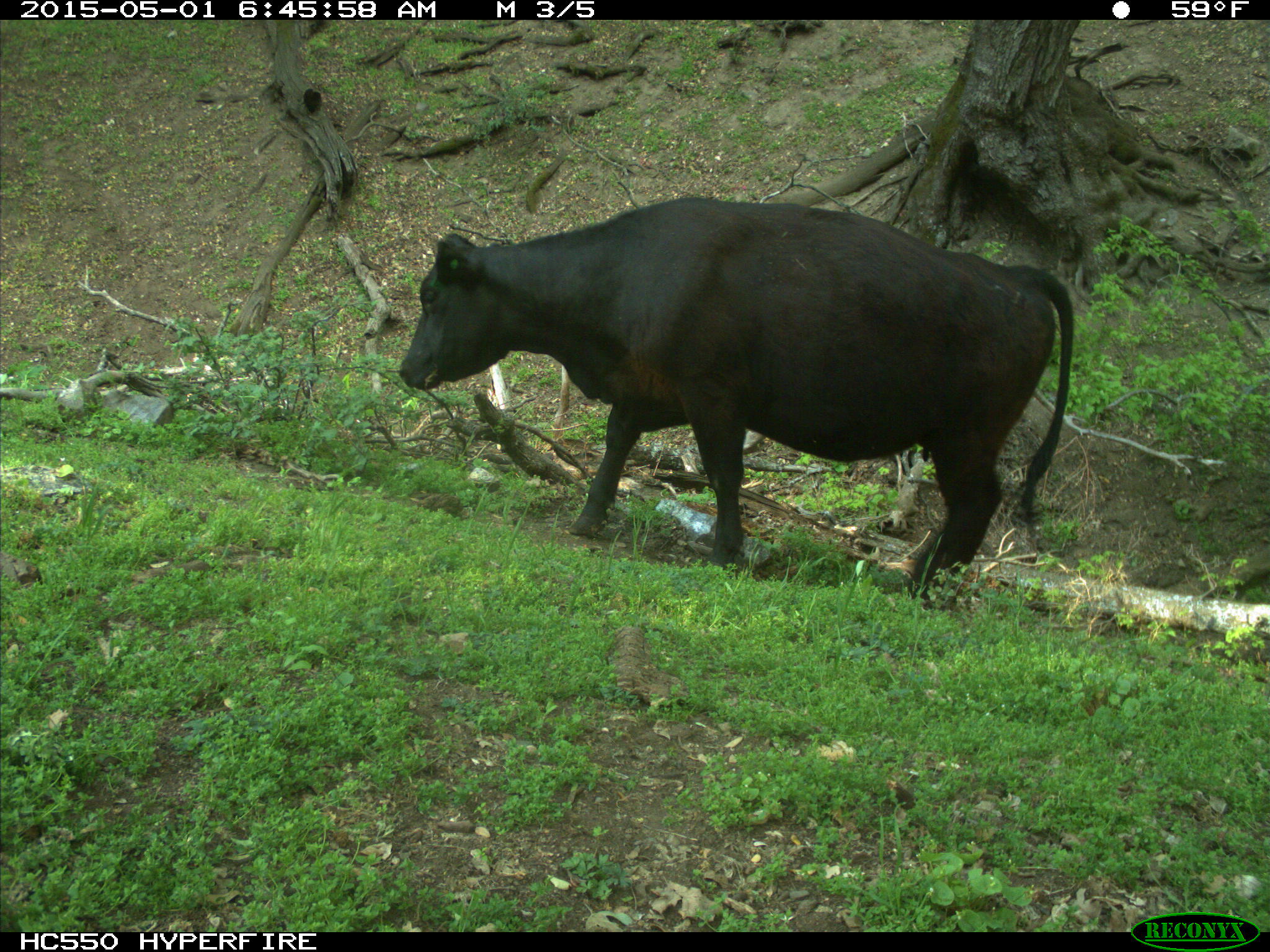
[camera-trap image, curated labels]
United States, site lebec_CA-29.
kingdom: Animalia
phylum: Chordata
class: Mammalia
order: Artiodactyla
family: Bovidae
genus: Bos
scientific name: Bos taurus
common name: domestic cow